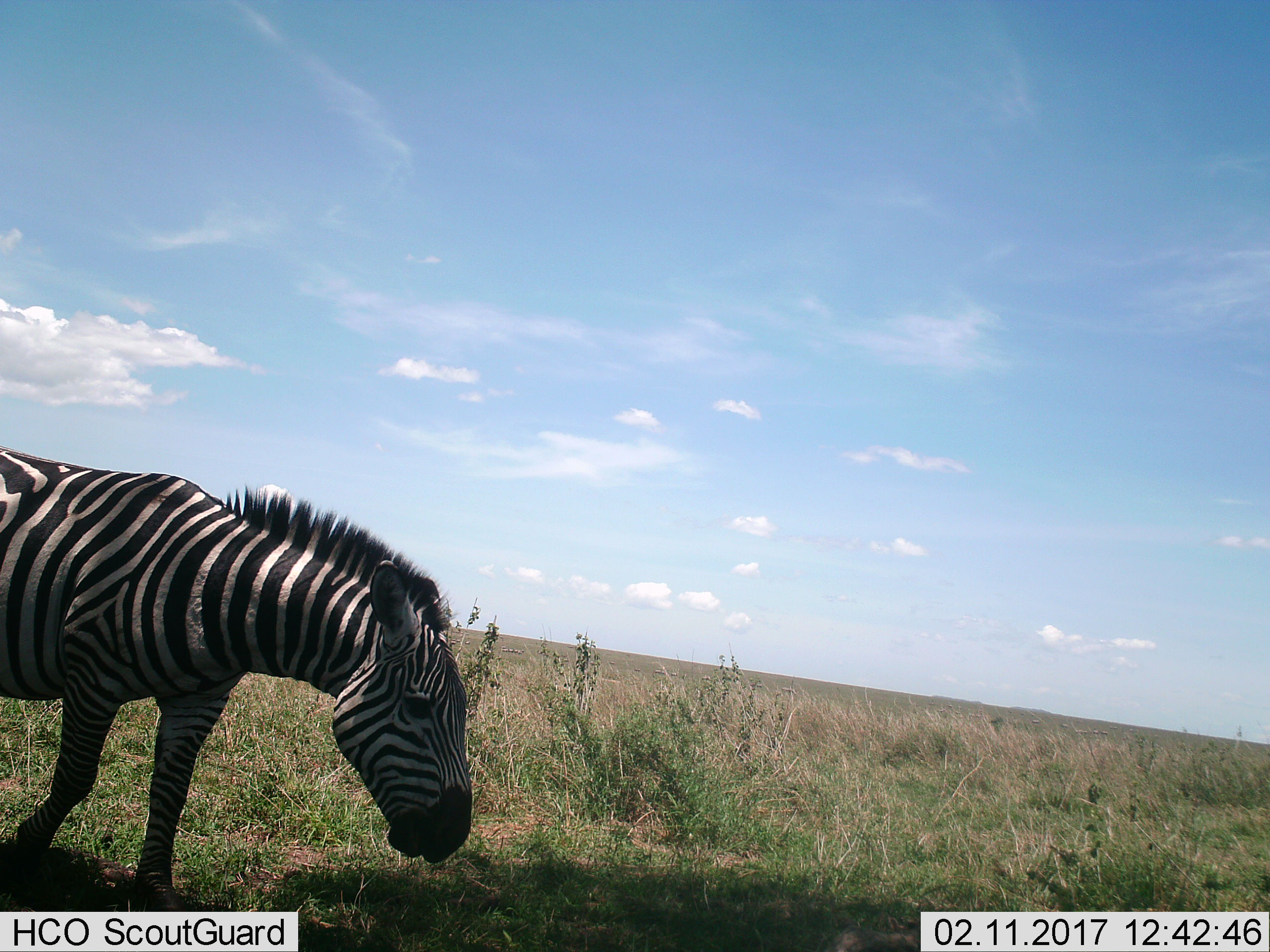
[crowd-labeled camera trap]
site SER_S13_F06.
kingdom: Animalia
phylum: Chordata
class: Mammalia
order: Perissodactyla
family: Equidae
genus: Equus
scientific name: Equus quagga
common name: plains zebra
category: zebraplains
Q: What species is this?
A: Zebraplains (plains zebra) (Equus quagga).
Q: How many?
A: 1.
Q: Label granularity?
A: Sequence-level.